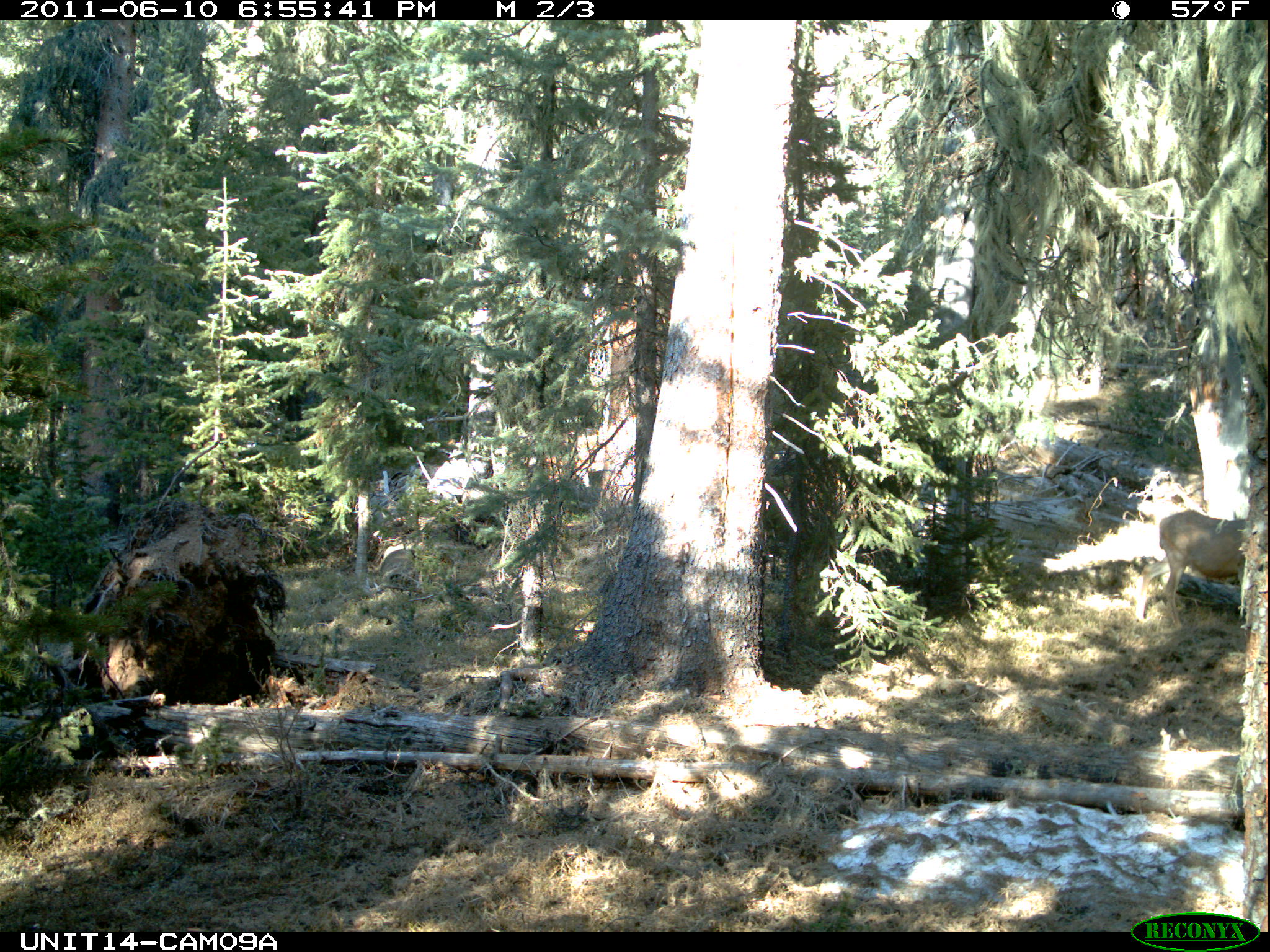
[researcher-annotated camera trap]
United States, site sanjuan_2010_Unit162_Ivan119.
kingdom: Animalia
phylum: Chordata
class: Mammalia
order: Artiodactyla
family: Cervidae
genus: Odocoileus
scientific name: Odocoileus hemionus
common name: mule deer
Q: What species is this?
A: Odocoileus hemionus (mule deer).